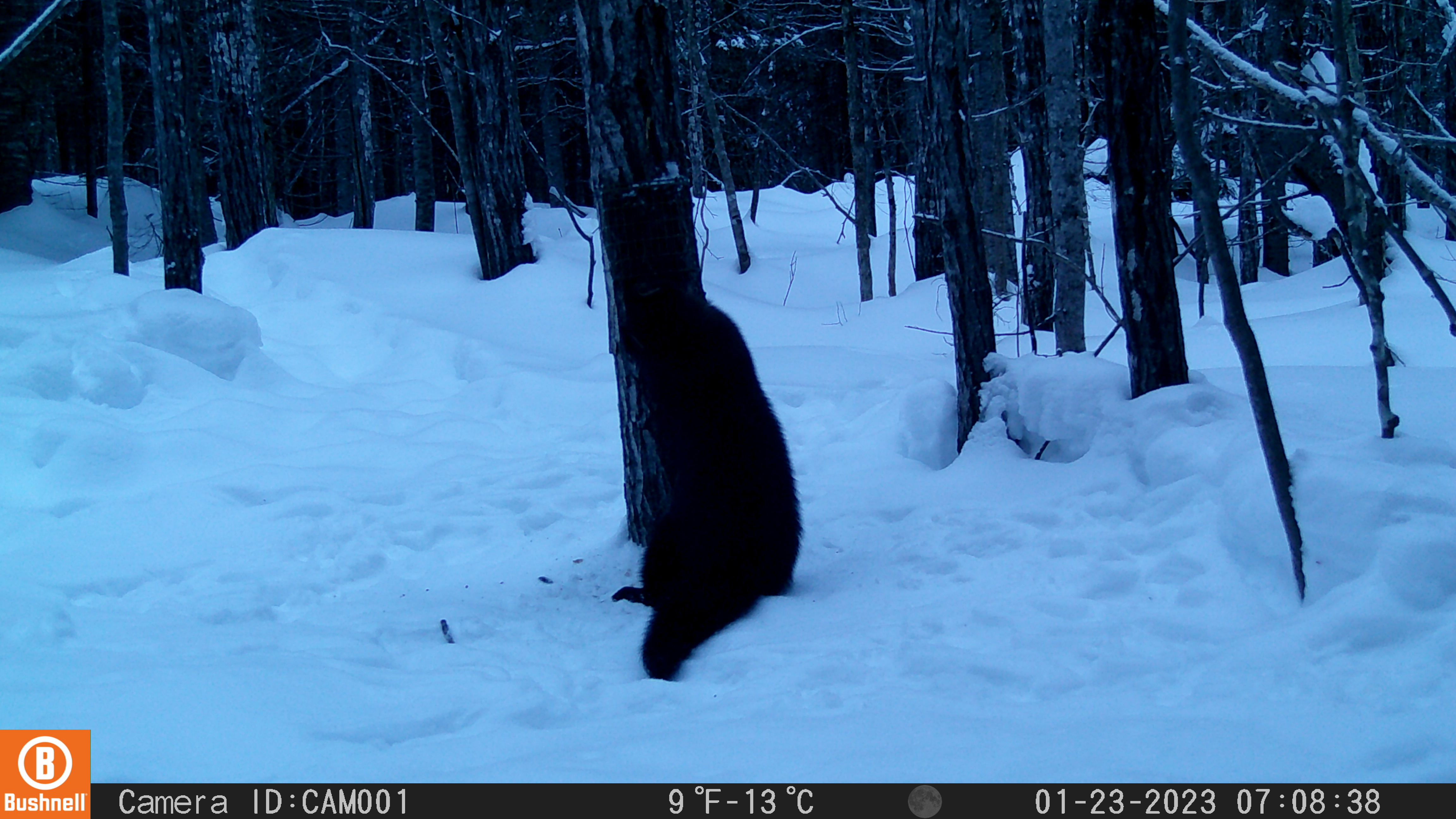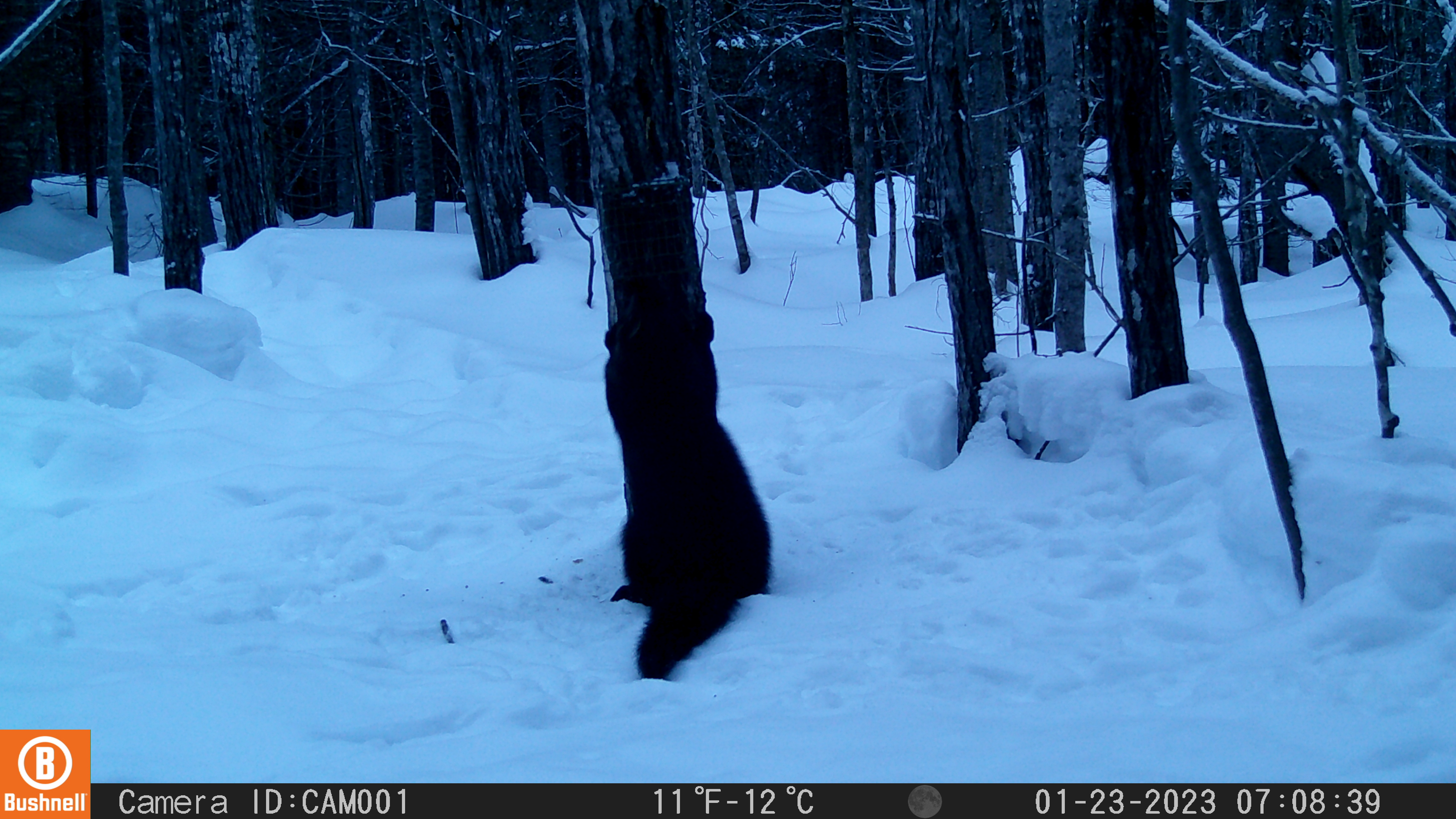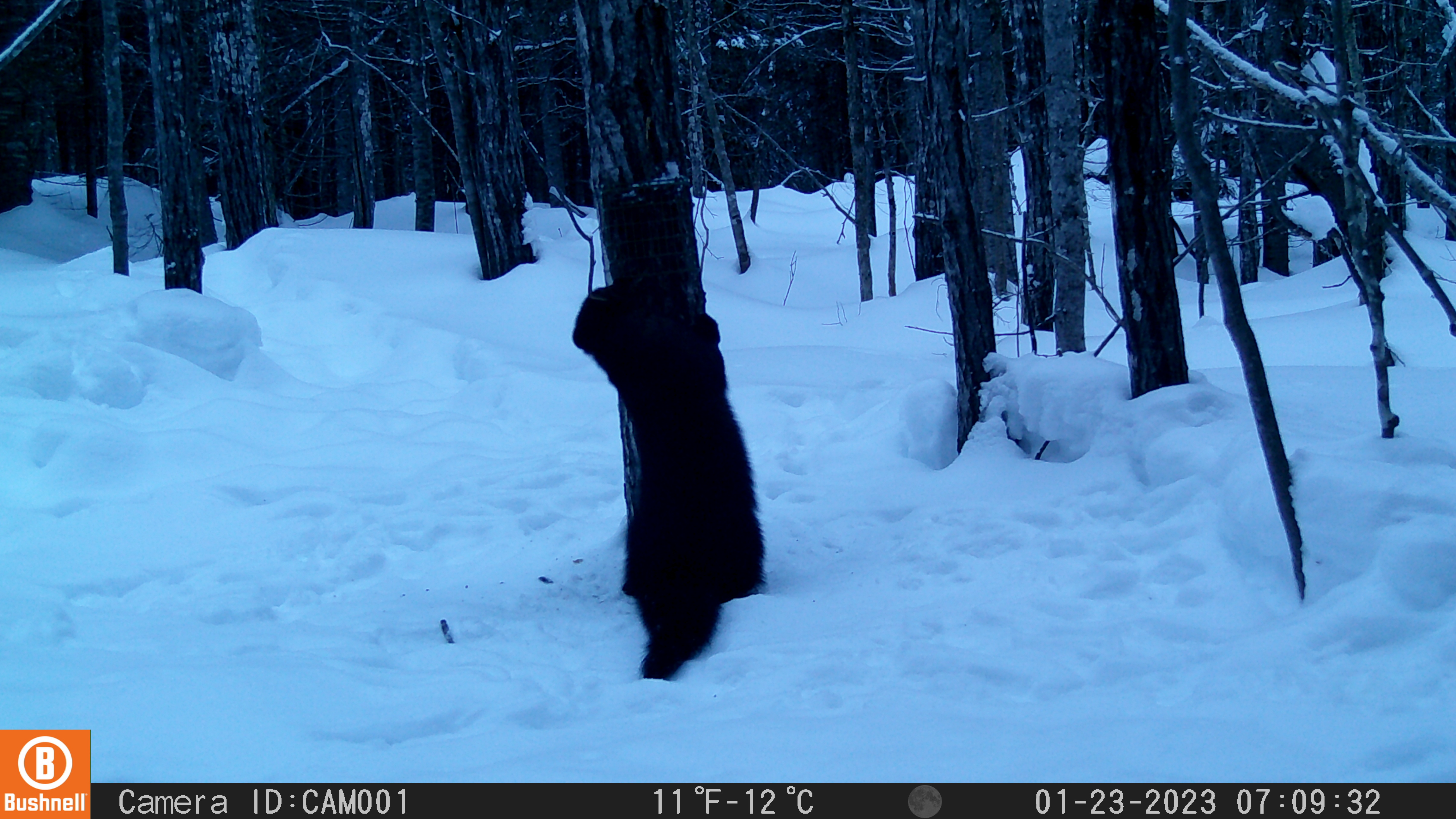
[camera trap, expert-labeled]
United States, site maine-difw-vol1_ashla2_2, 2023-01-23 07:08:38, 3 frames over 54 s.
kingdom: Animalia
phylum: Chordata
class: Mammalia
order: Carnivora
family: Mustelidae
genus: Pekania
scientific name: Pekania pennanti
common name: fisher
Fisher (Pekania pennanti).